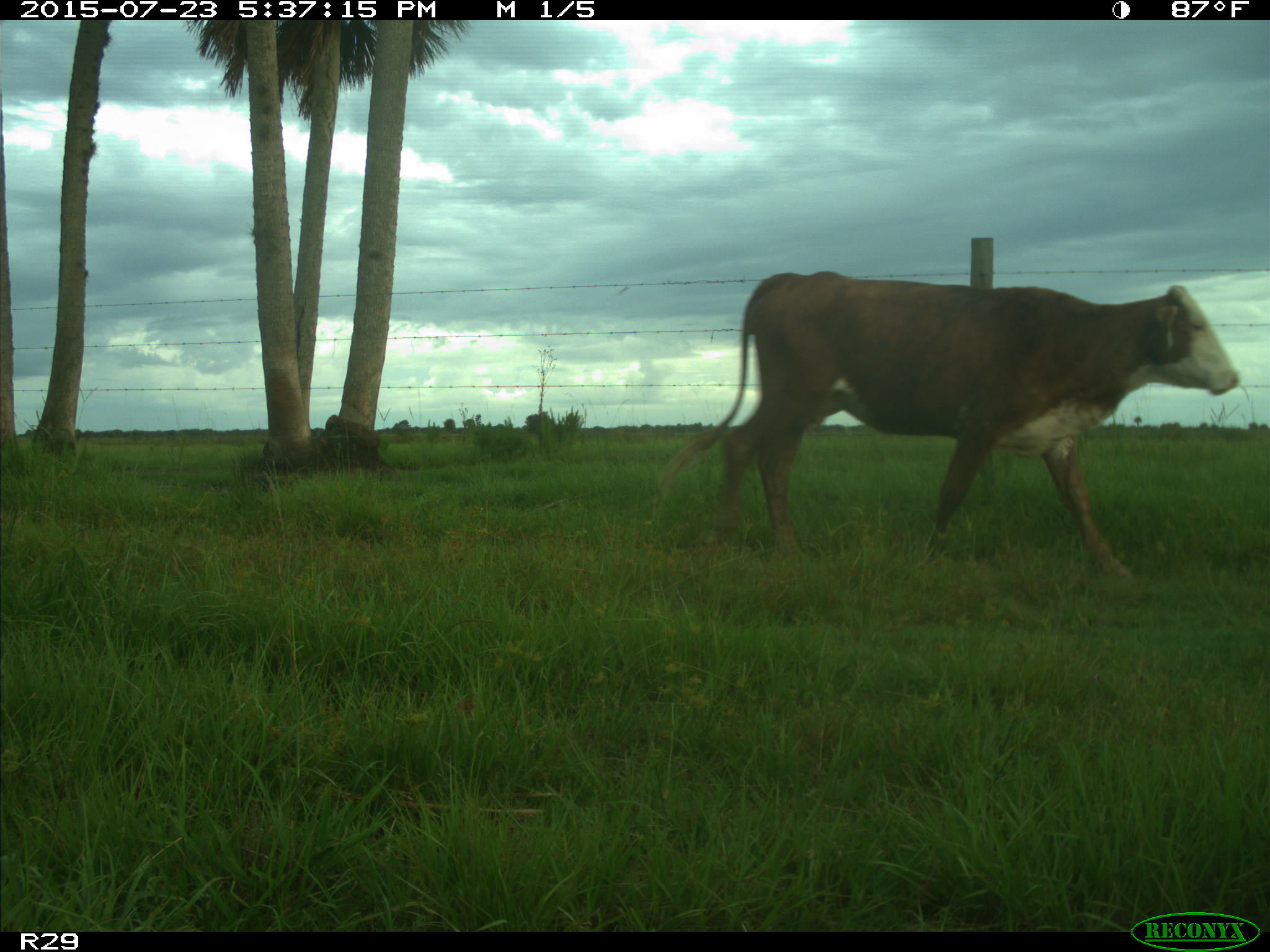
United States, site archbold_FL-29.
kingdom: Animalia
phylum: Chordata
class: Mammalia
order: Artiodactyla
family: Bovidae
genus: Bos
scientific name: Bos taurus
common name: domestic cow